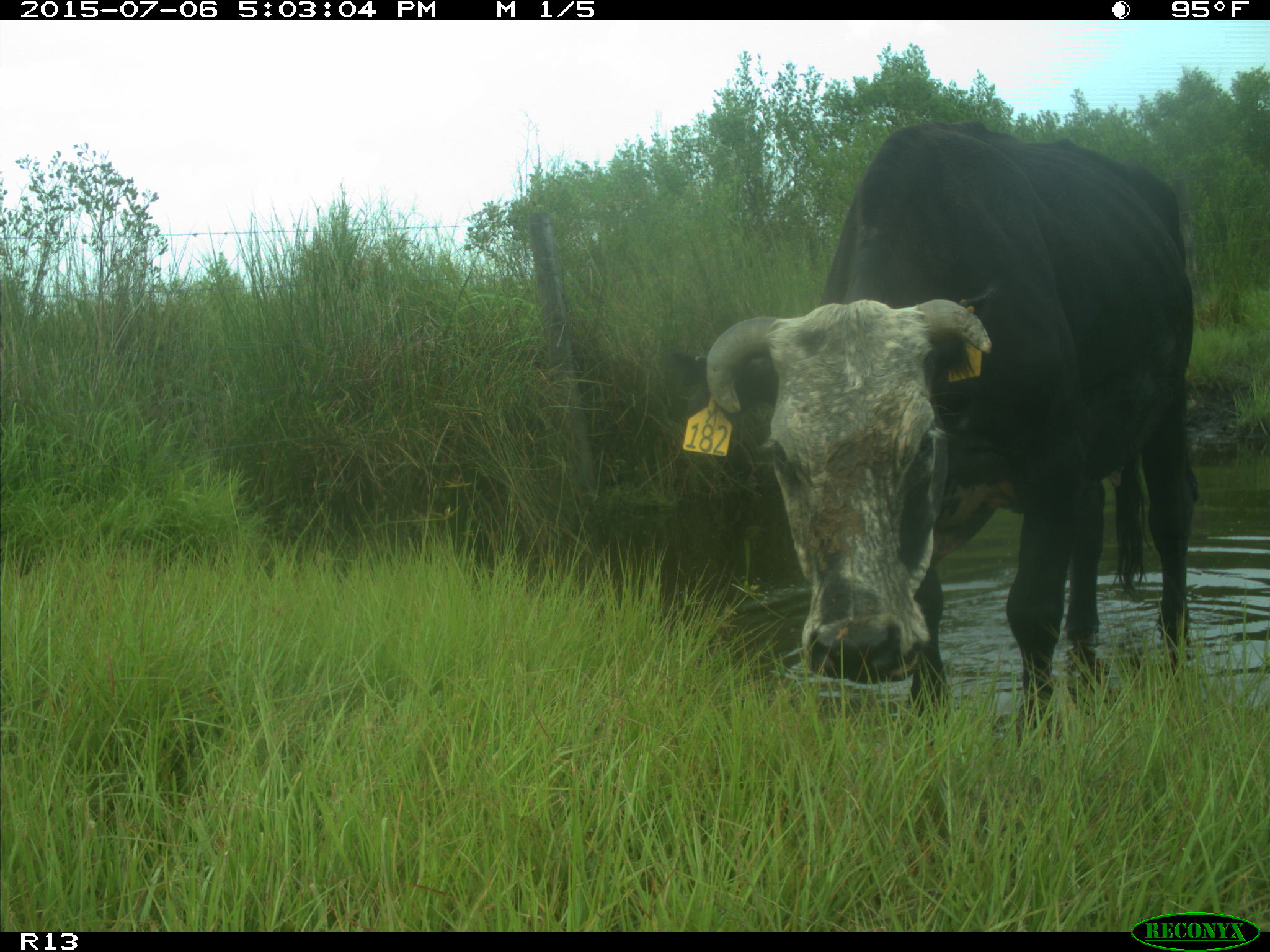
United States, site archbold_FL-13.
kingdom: Animalia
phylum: Chordata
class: Mammalia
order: Artiodactyla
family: Bovidae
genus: Bos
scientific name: Bos taurus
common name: domestic cow